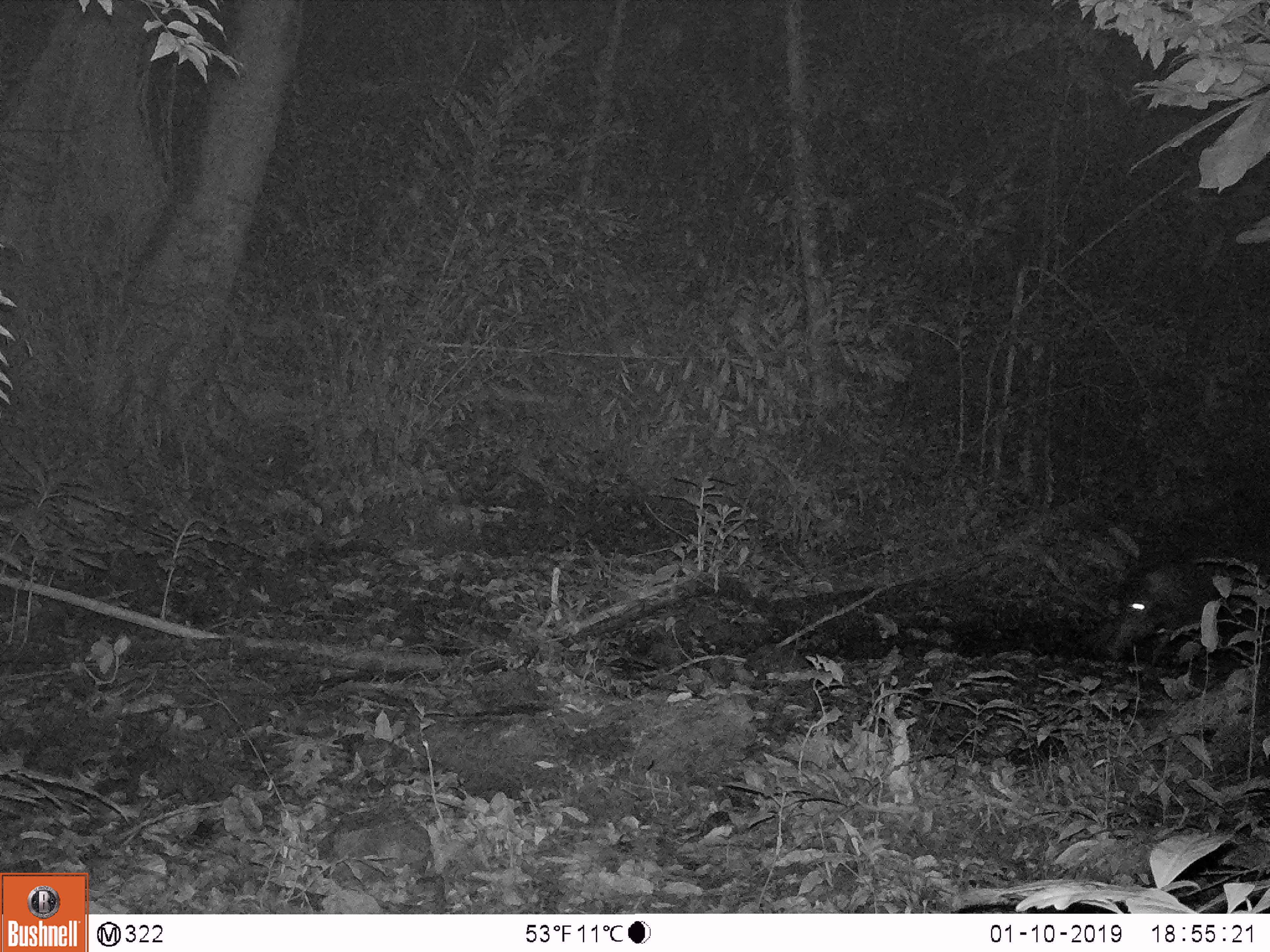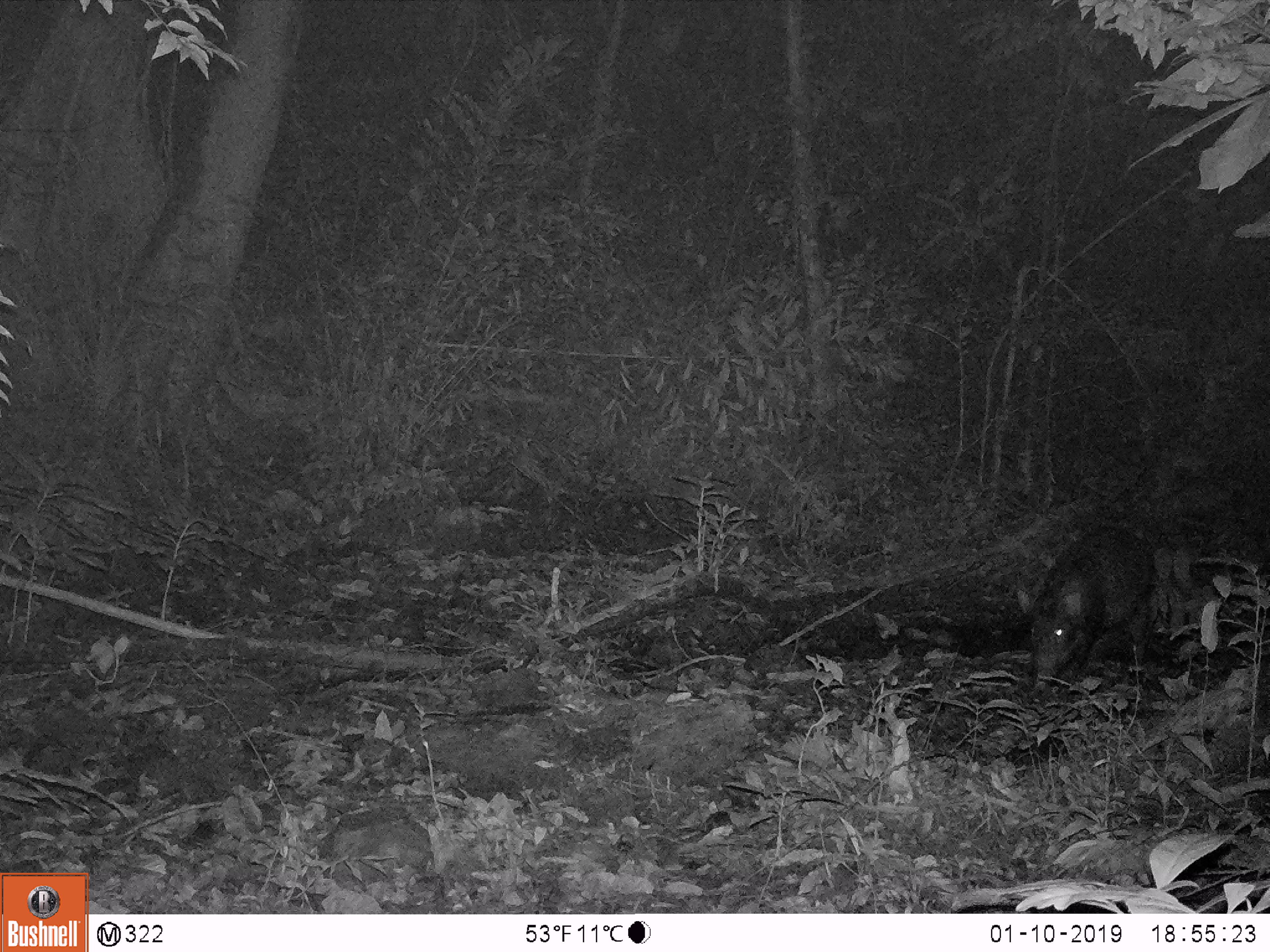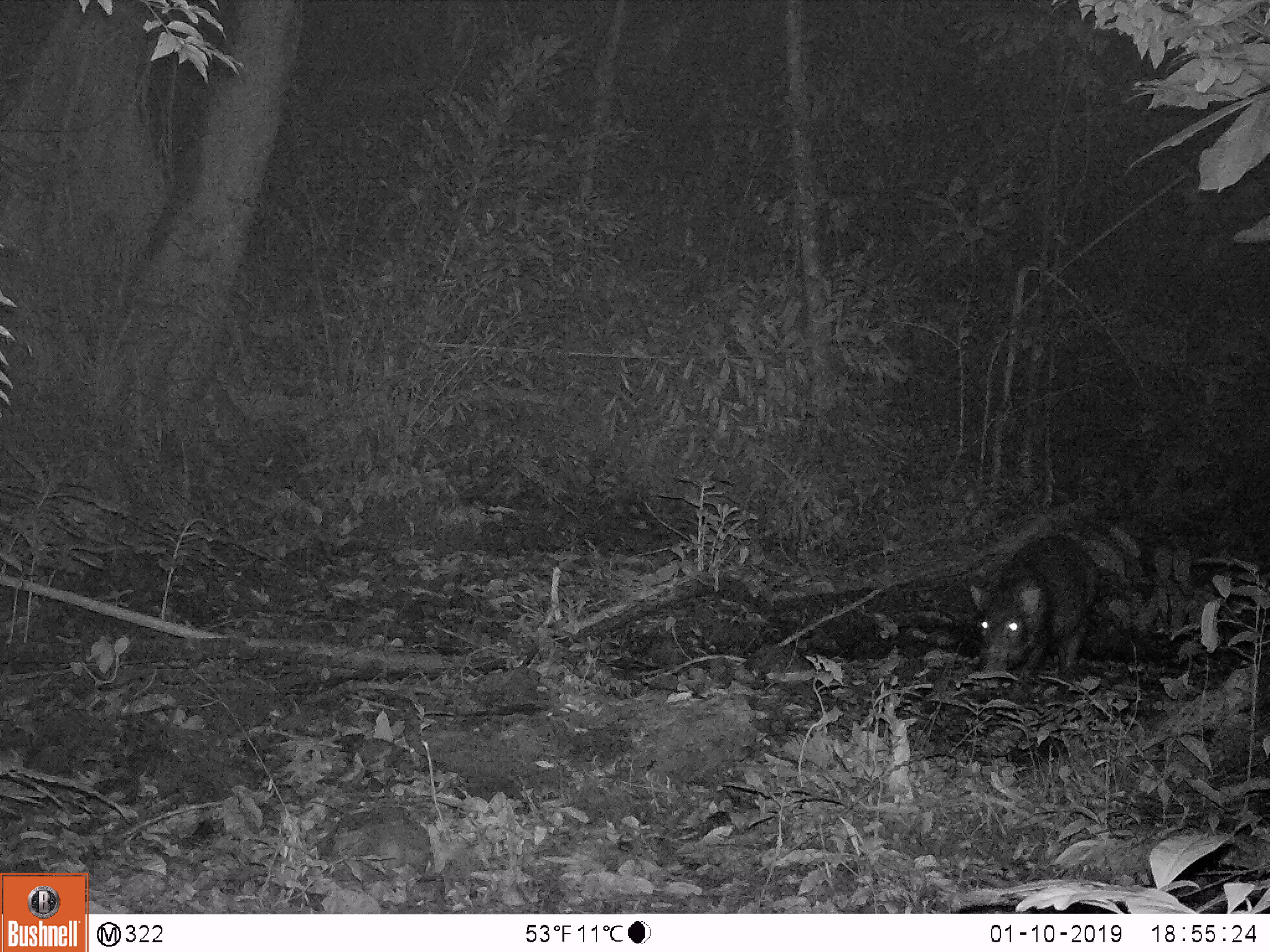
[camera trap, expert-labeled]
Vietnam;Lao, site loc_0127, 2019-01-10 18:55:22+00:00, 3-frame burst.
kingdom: Animalia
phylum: Chordata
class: Mammalia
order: Artiodactyla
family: Suidae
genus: Sus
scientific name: Sus scrofa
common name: eurasian wild pig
Eurasian wild pig (Sus scrofa). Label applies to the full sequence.